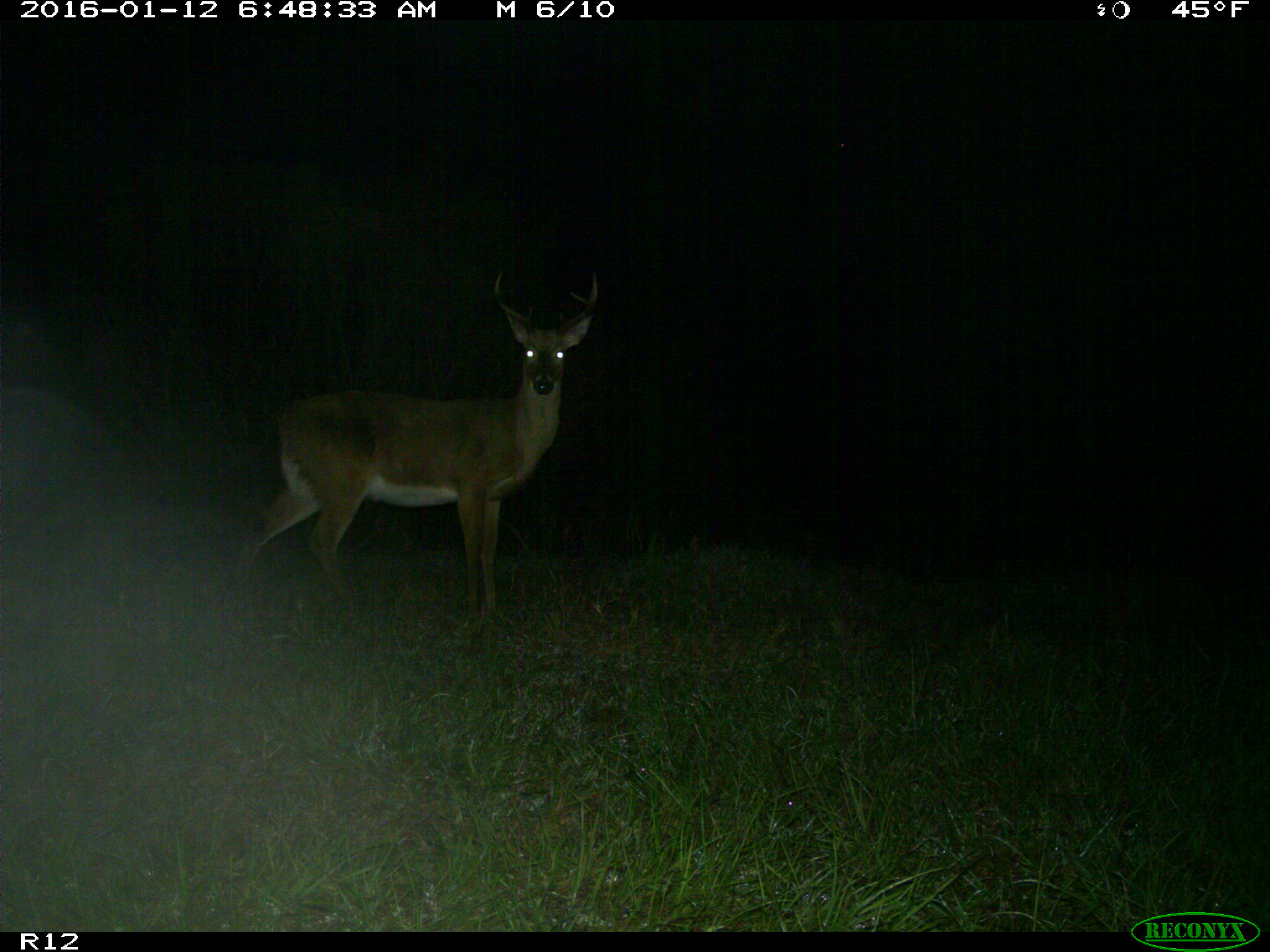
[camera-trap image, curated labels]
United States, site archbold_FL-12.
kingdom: Animalia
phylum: Chordata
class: Mammalia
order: Artiodactyla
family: Cervidae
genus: Odocoileus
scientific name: Odocoileus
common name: deer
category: unidentified deer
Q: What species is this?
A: Unidentified deer (deer) (Odocoileus).